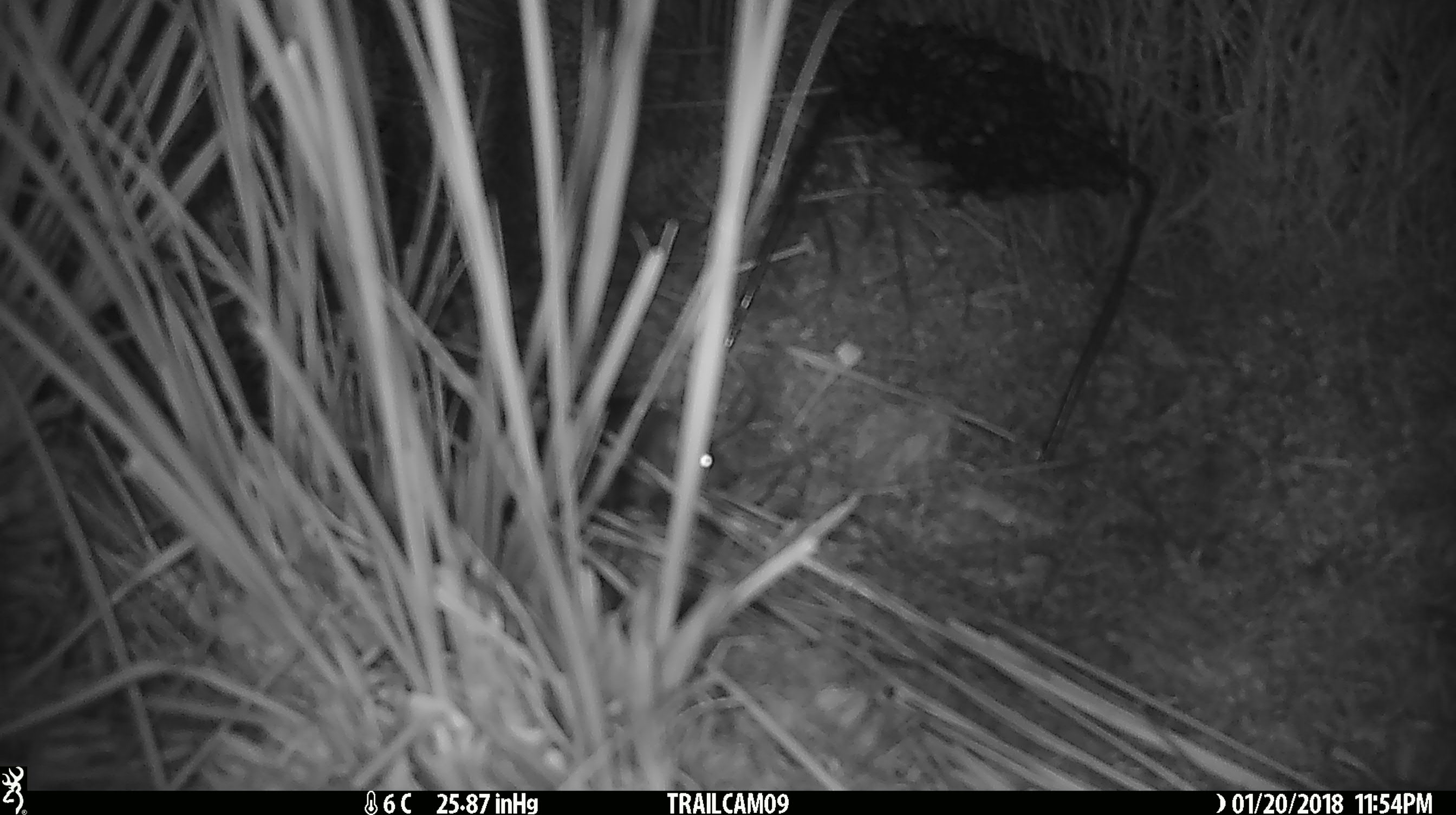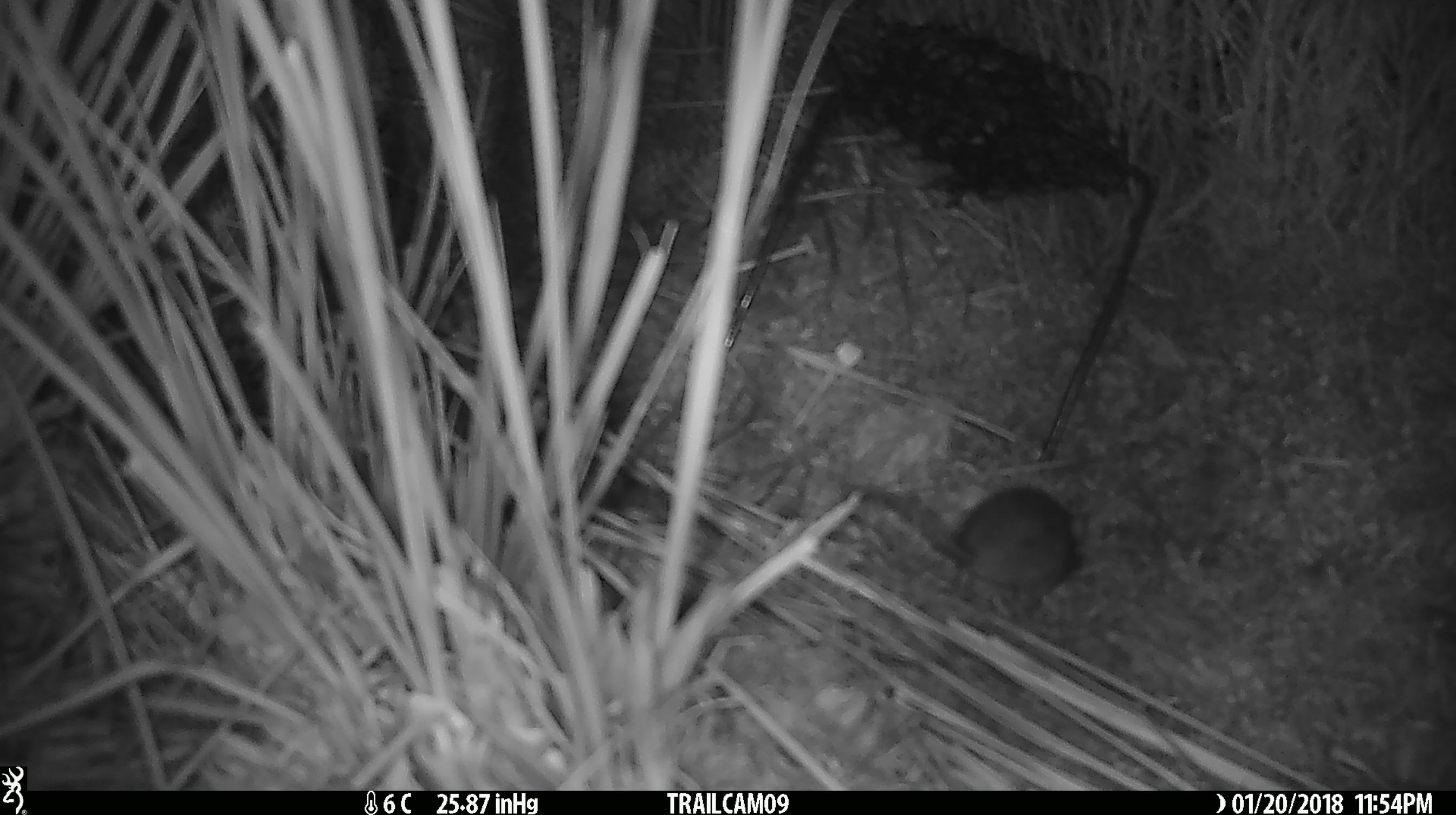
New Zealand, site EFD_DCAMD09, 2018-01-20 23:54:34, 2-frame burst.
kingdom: Animalia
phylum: Chordata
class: Mammalia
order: Rodentia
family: Muridae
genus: Mus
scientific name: Mus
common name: mouse